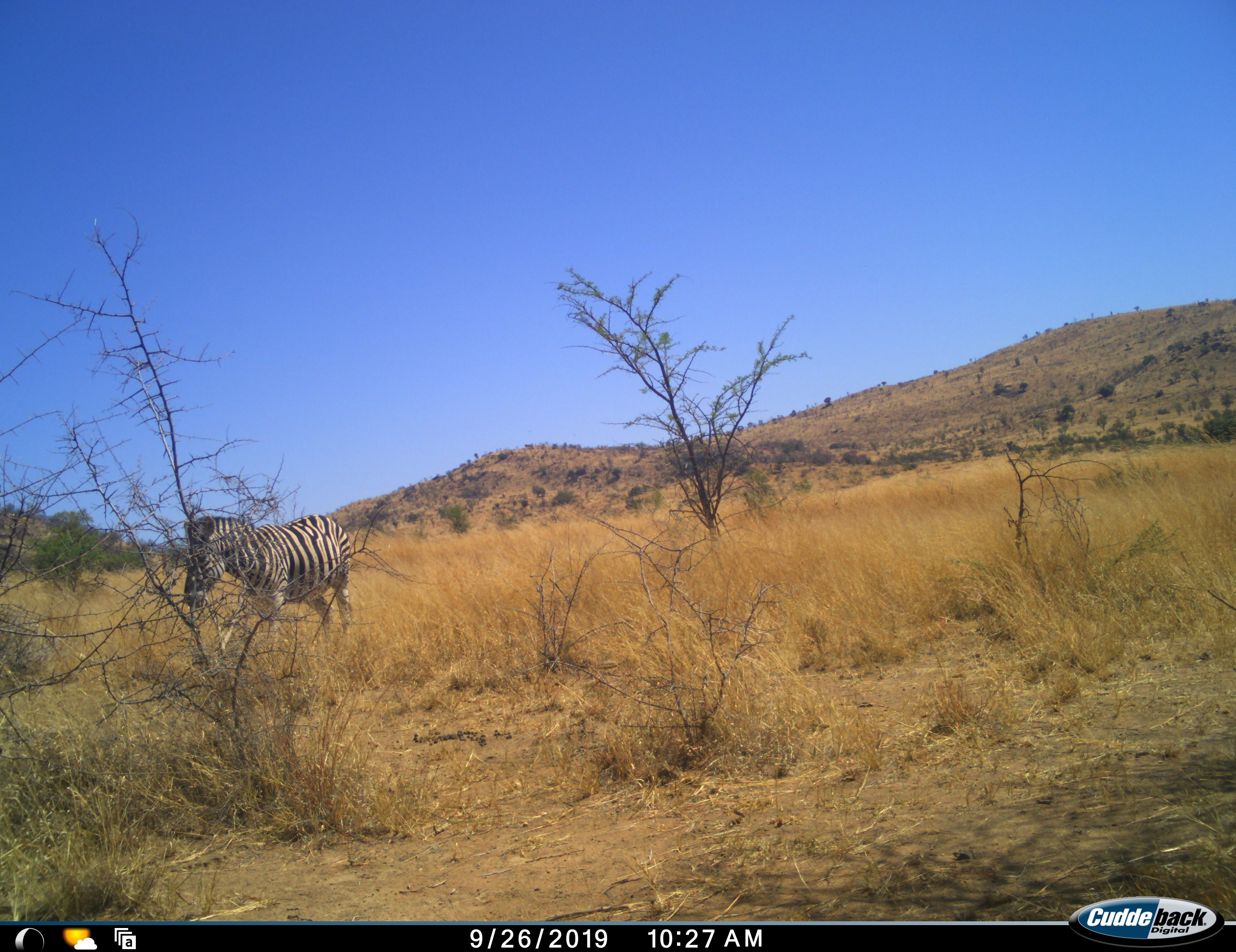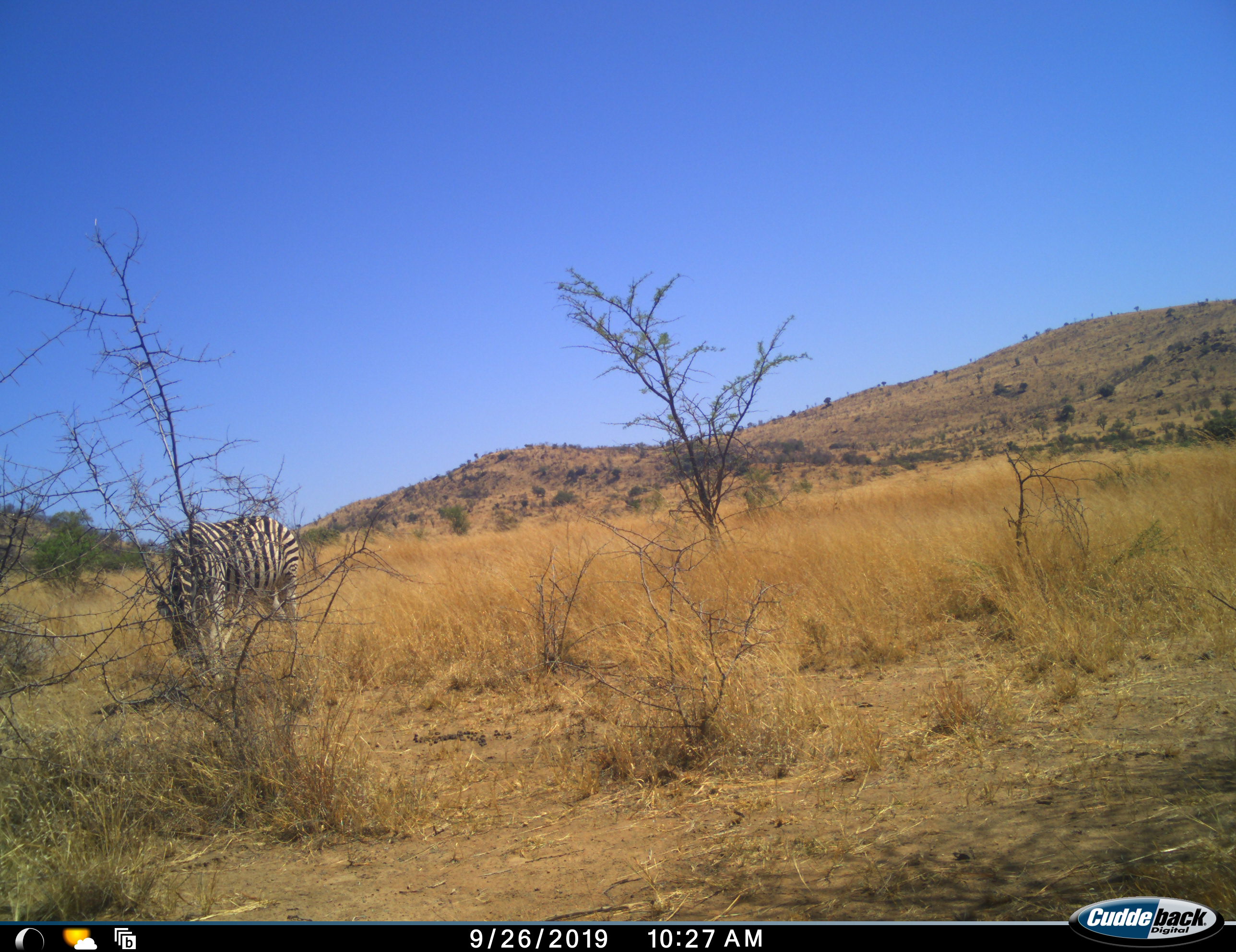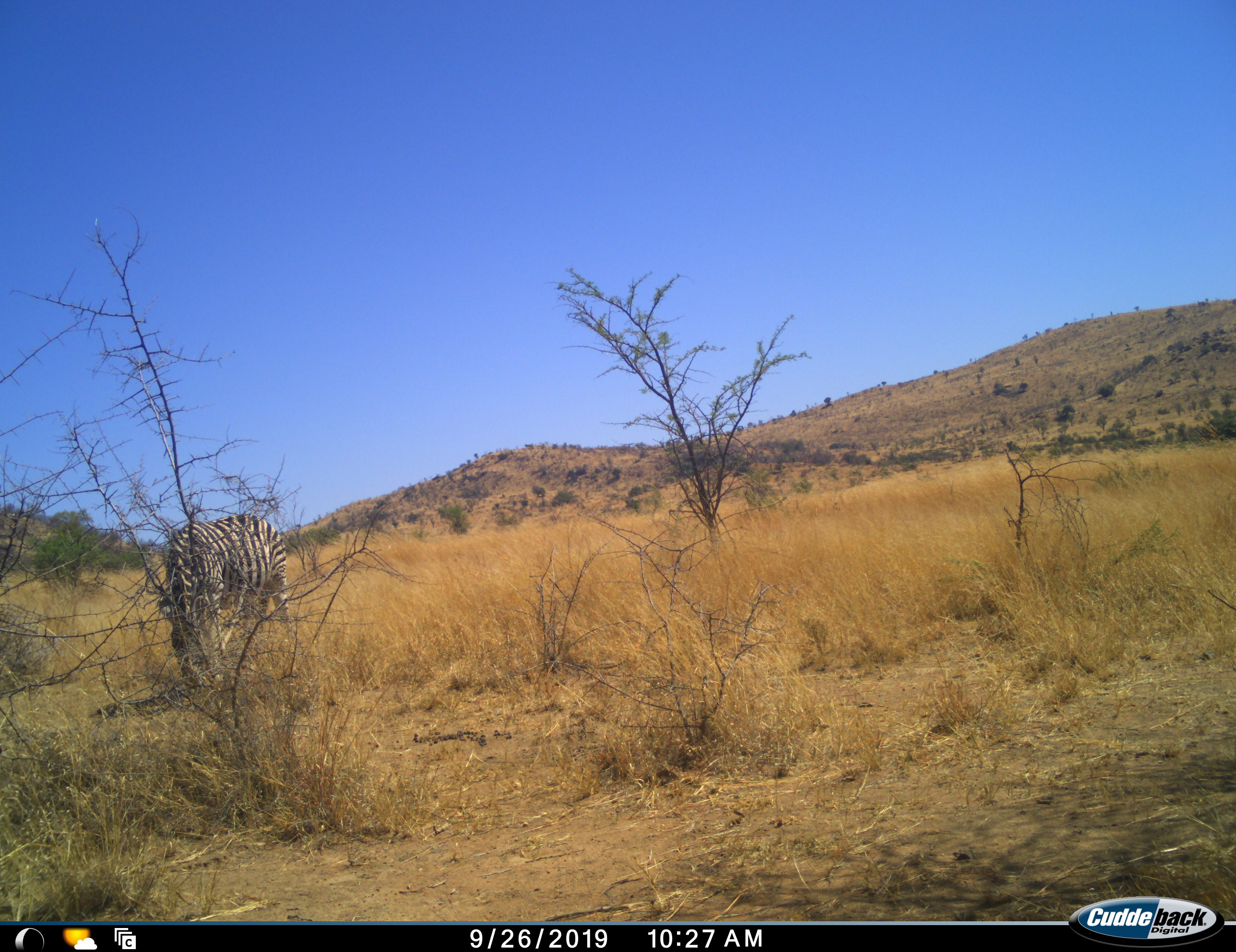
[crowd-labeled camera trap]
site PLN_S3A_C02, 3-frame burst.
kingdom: Animalia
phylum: Chordata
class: Mammalia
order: Perissodactyla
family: Equidae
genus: Equus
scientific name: Equus quagga burchellii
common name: burchell's zebra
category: zebraburchells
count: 1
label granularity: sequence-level